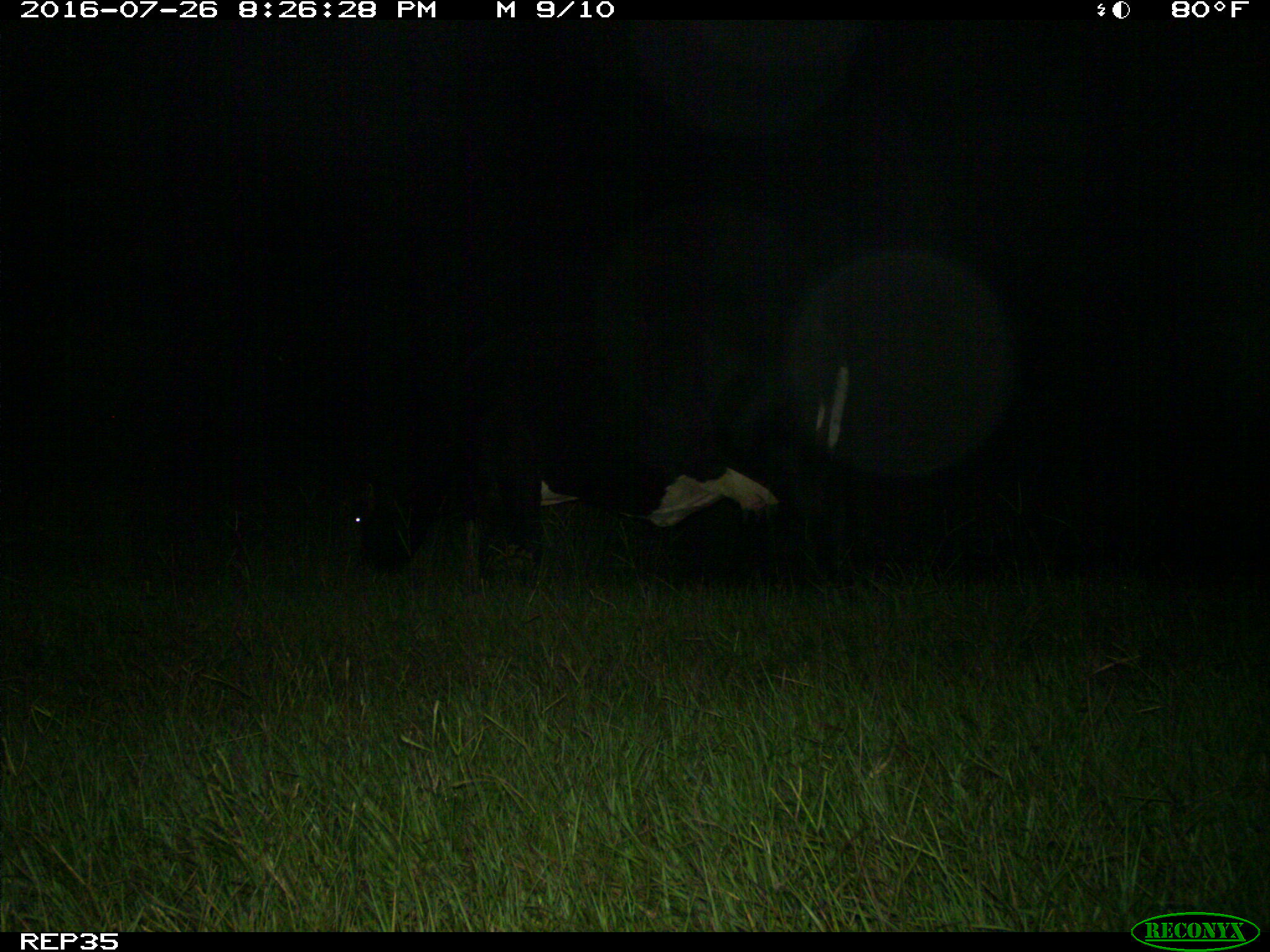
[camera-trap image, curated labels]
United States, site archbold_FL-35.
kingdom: Animalia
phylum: Chordata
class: Mammalia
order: Artiodactyla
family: Bovidae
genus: Bos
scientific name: Bos taurus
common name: domestic cow